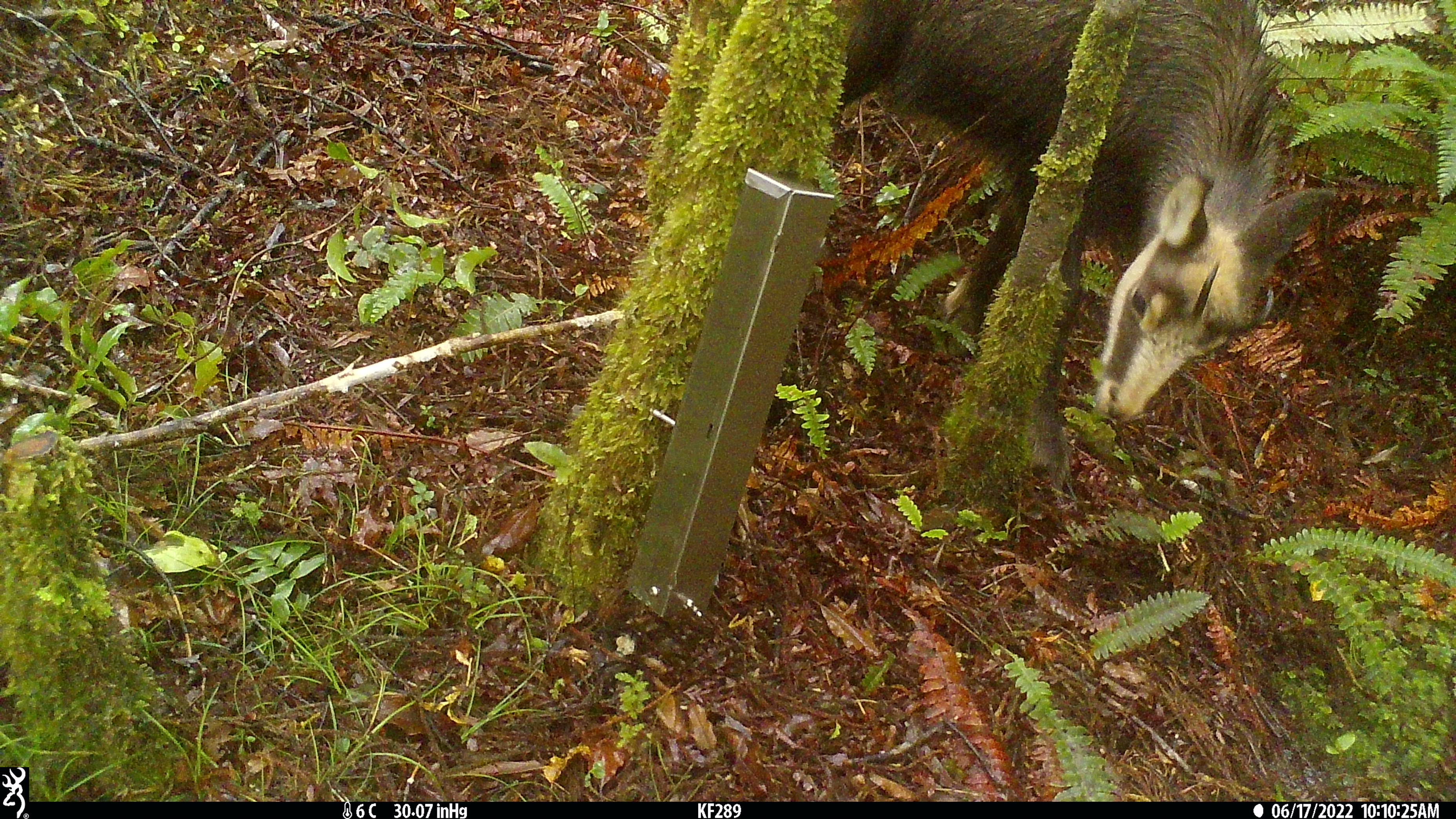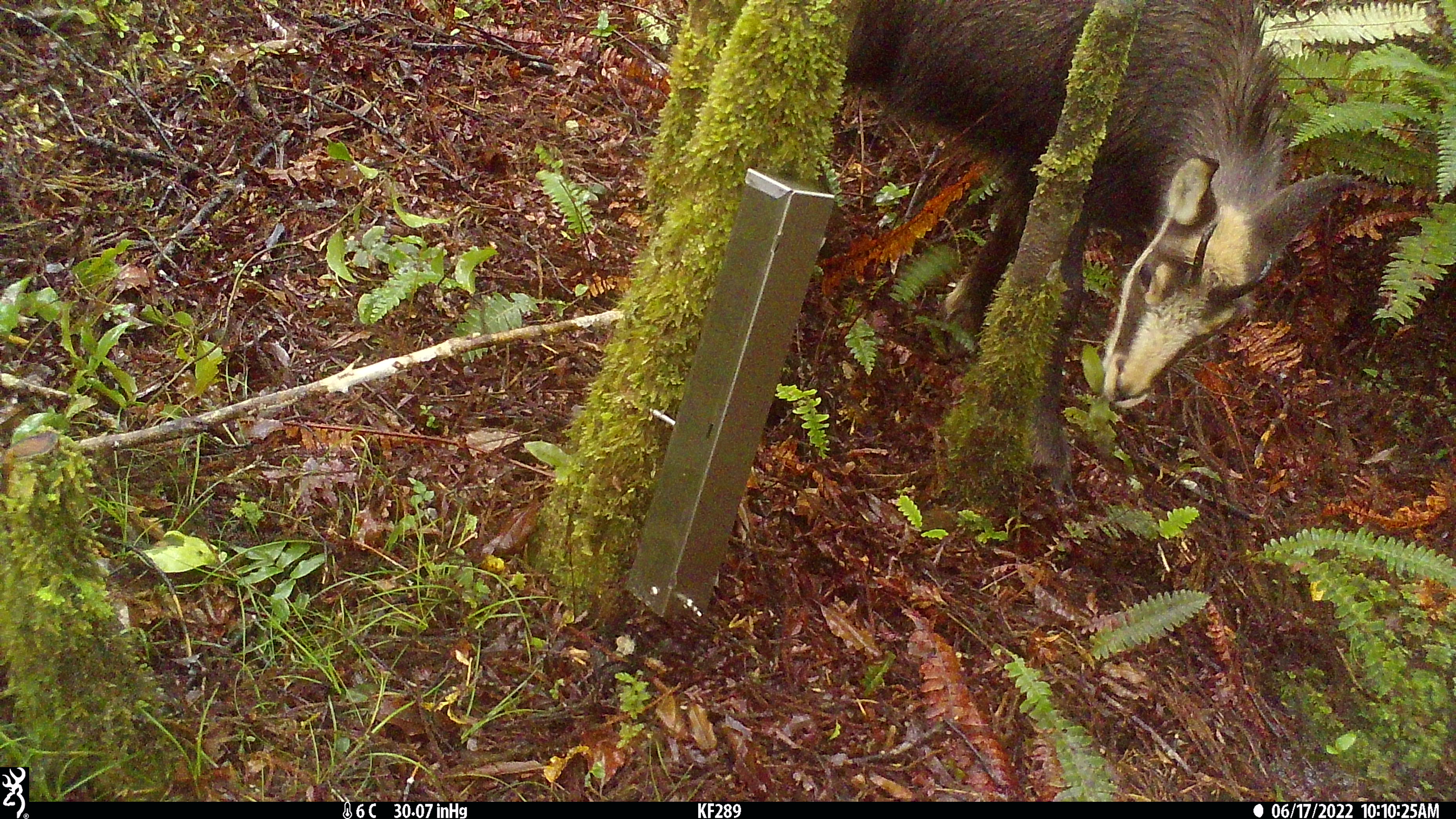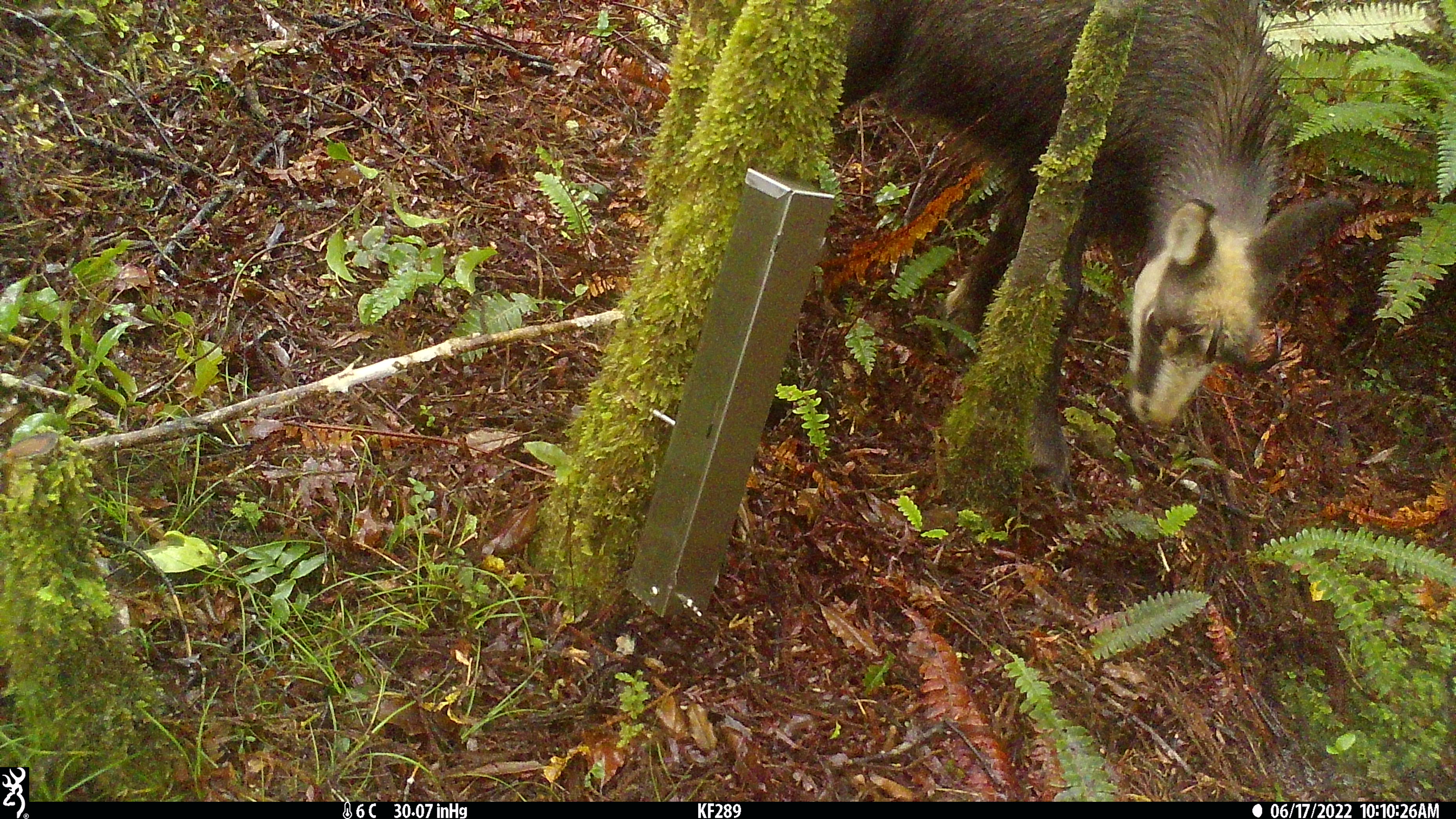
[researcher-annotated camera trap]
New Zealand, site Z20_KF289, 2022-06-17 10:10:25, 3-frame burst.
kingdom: Animalia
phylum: Chordata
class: Mammalia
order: Artiodactyla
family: Bovidae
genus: Rupicapra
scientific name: Rupicapra rupicapra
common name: alpine chamois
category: chamois